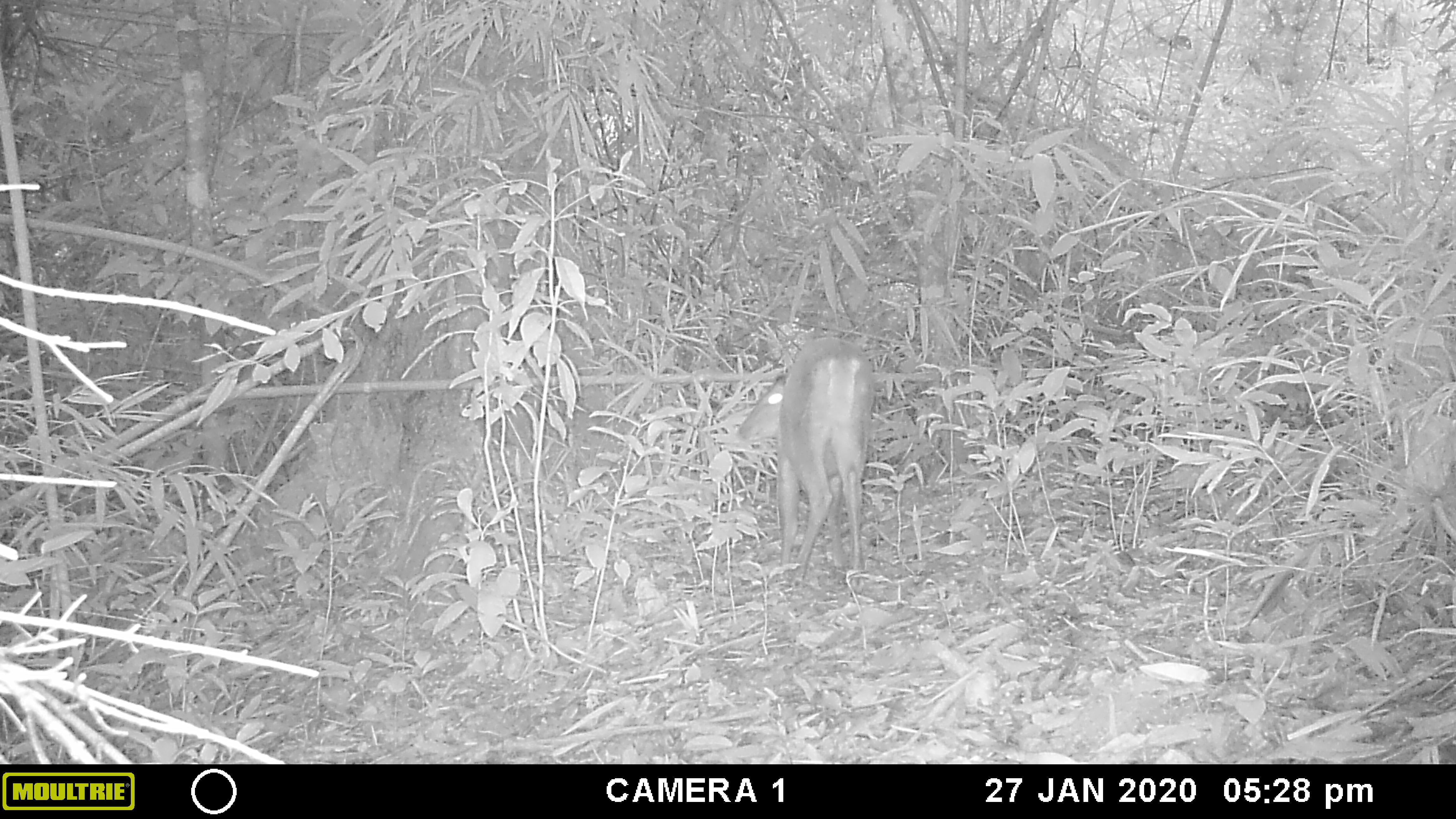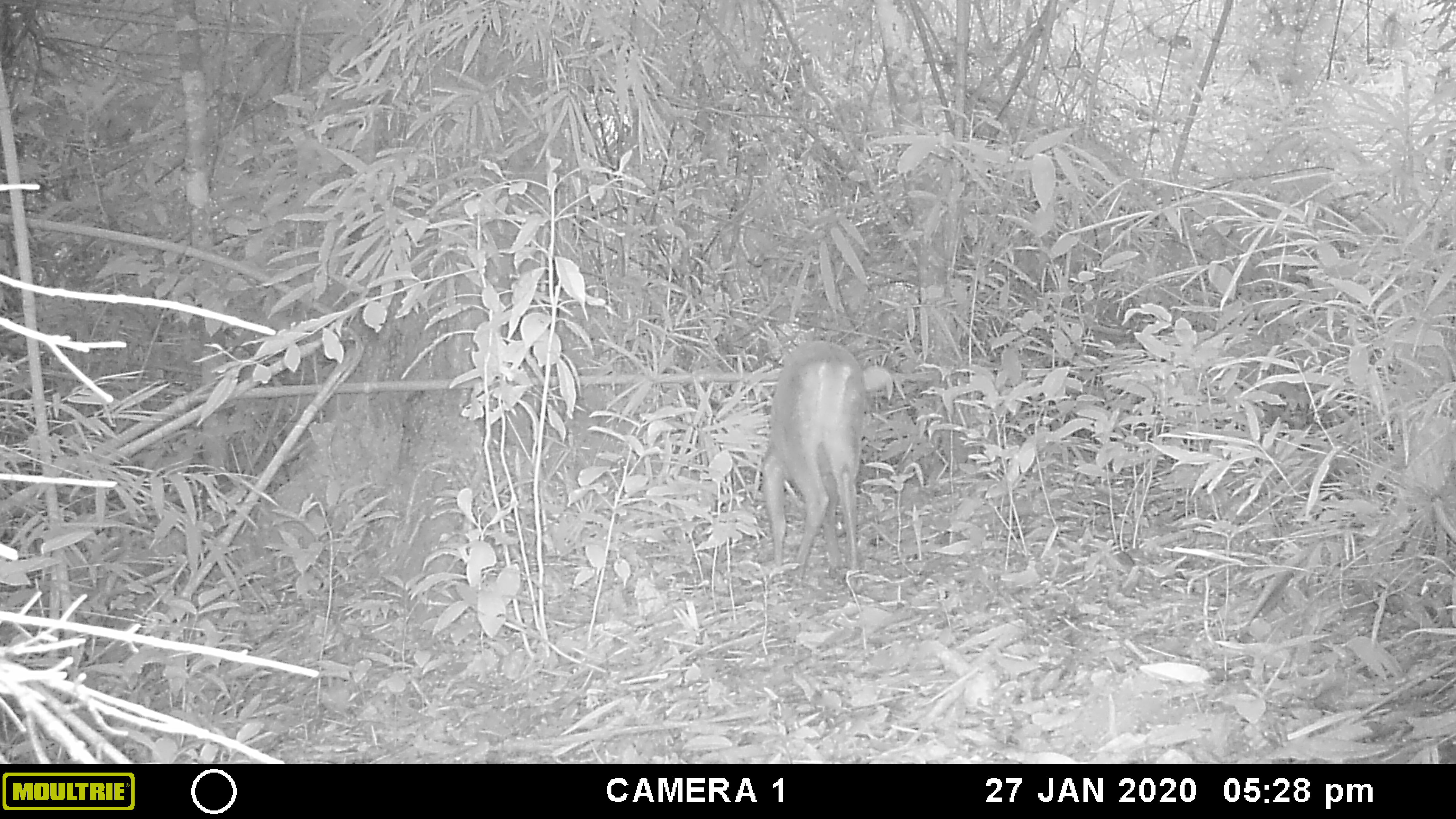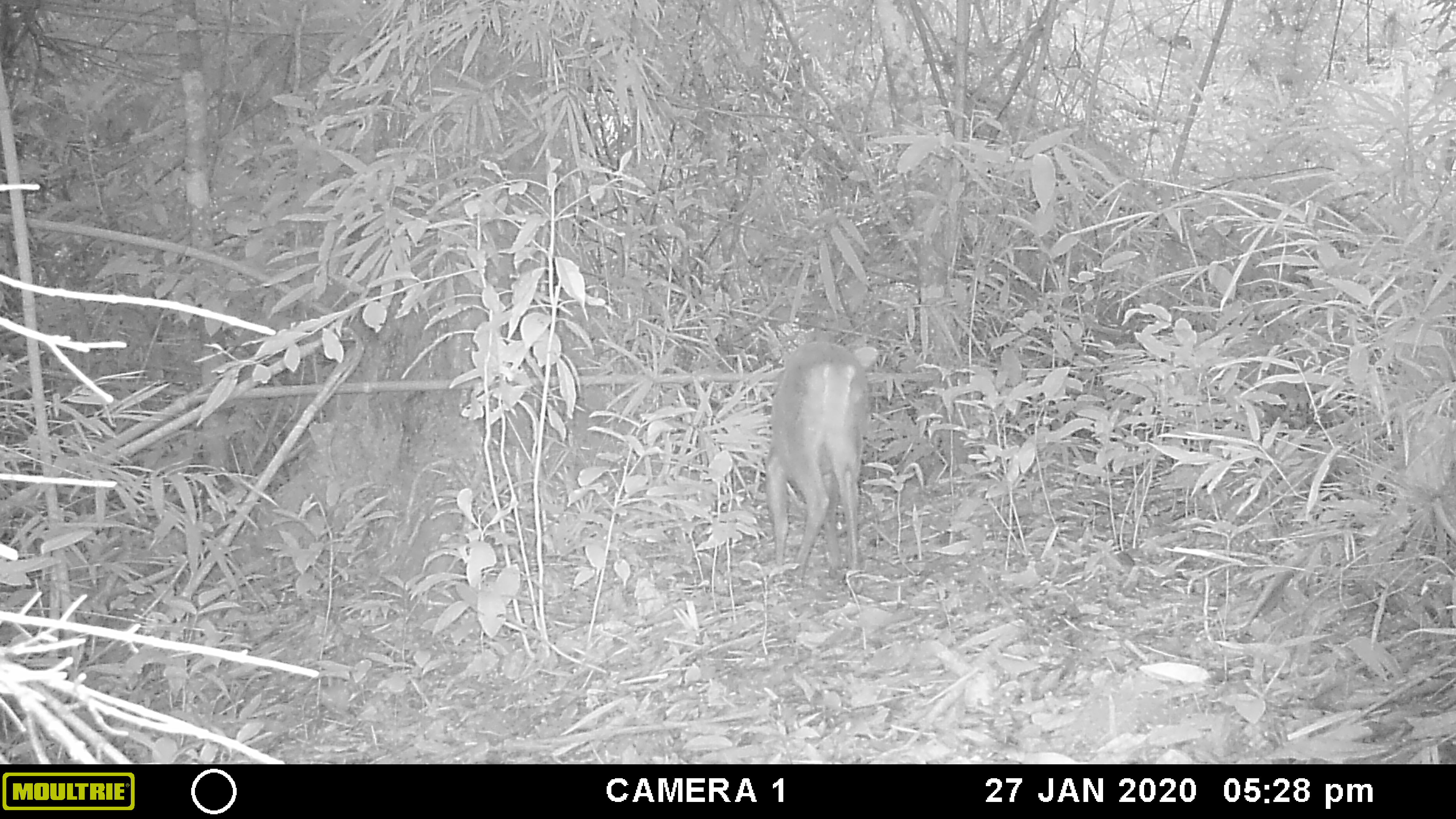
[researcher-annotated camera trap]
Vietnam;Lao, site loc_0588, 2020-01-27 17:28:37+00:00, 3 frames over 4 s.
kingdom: Animalia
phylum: Chordata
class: Mammalia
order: Artiodactyla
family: Cervidae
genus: Muntiacus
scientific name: Muntiacus muntjak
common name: red muntjac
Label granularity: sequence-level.